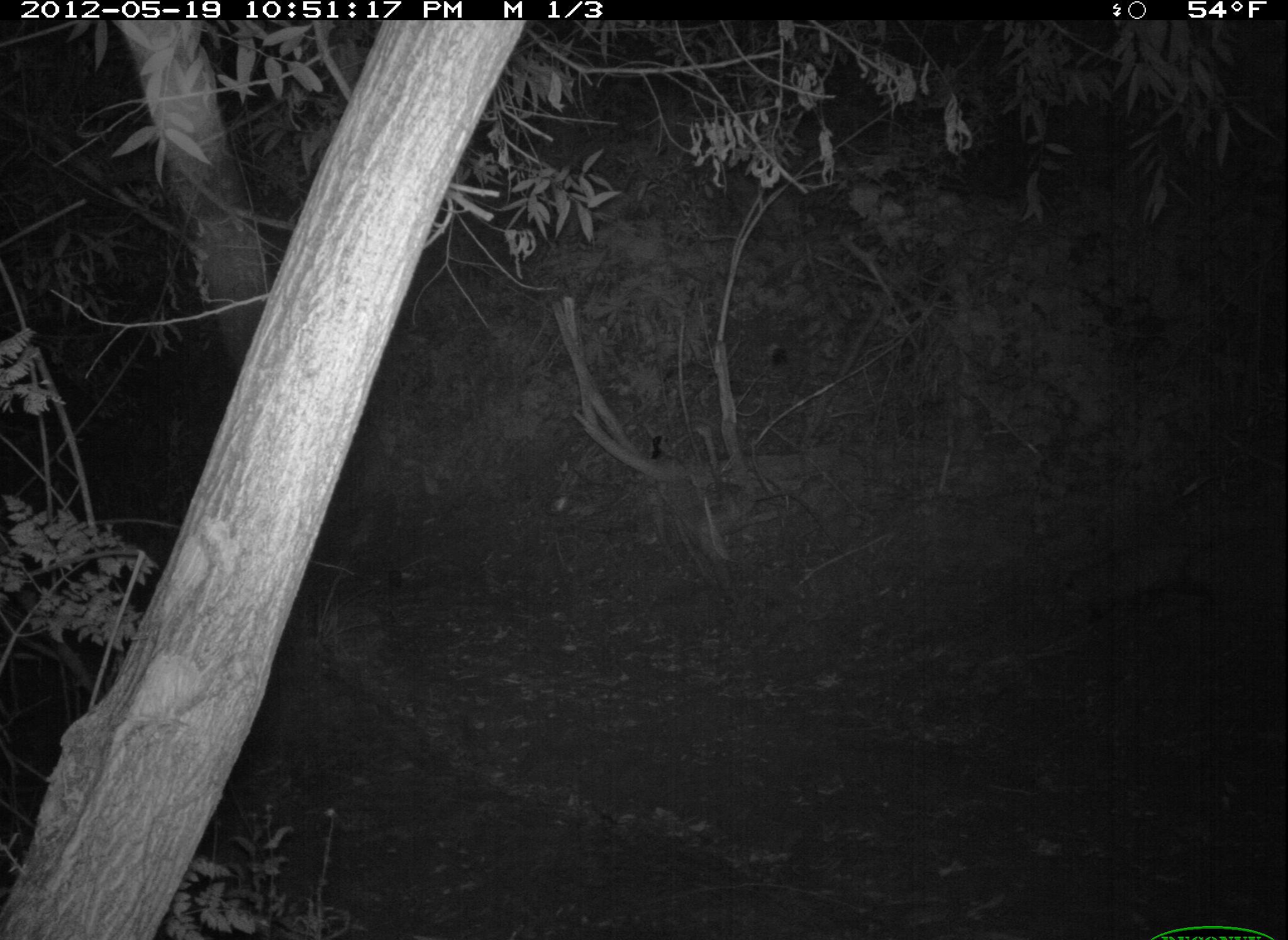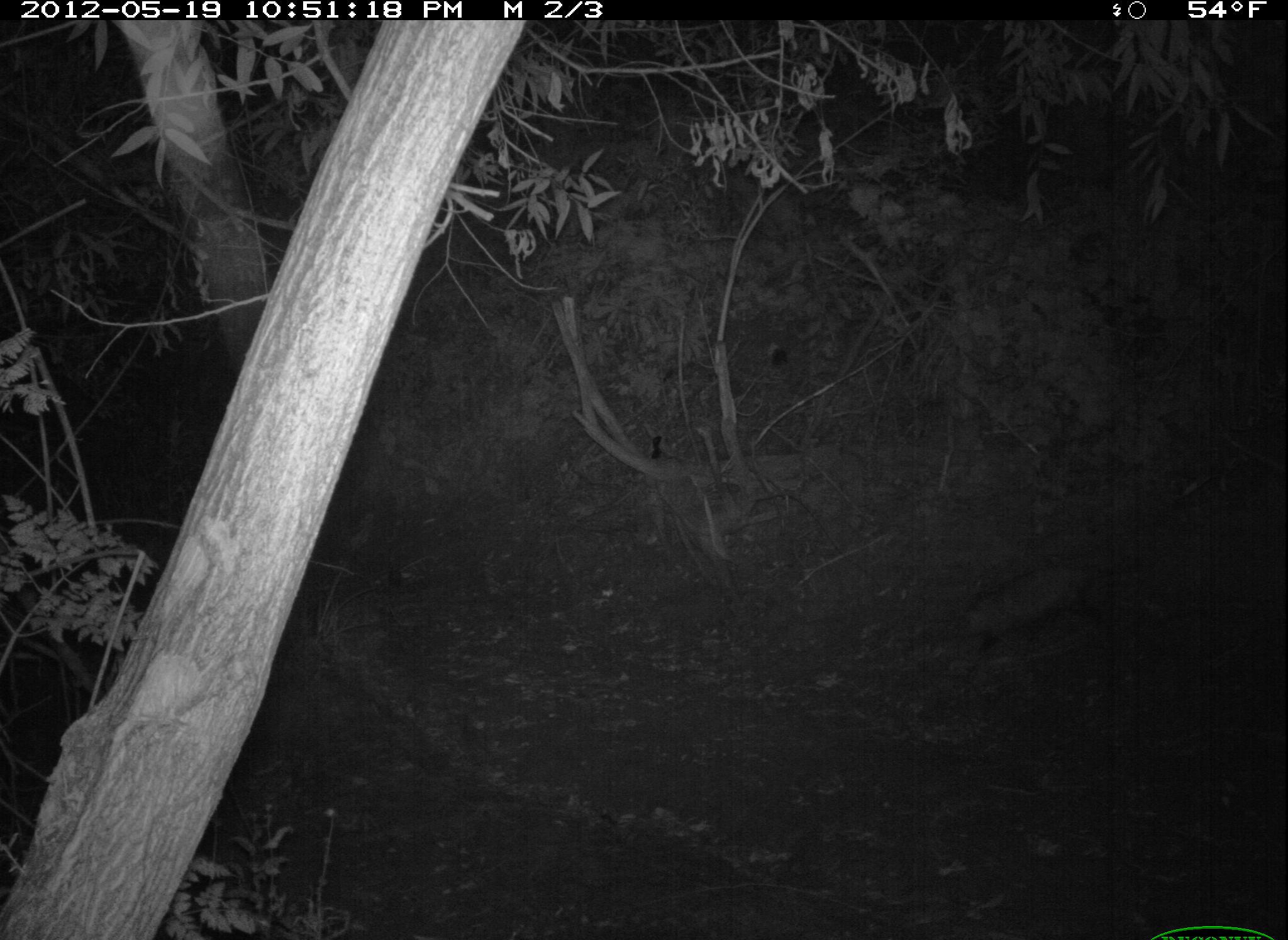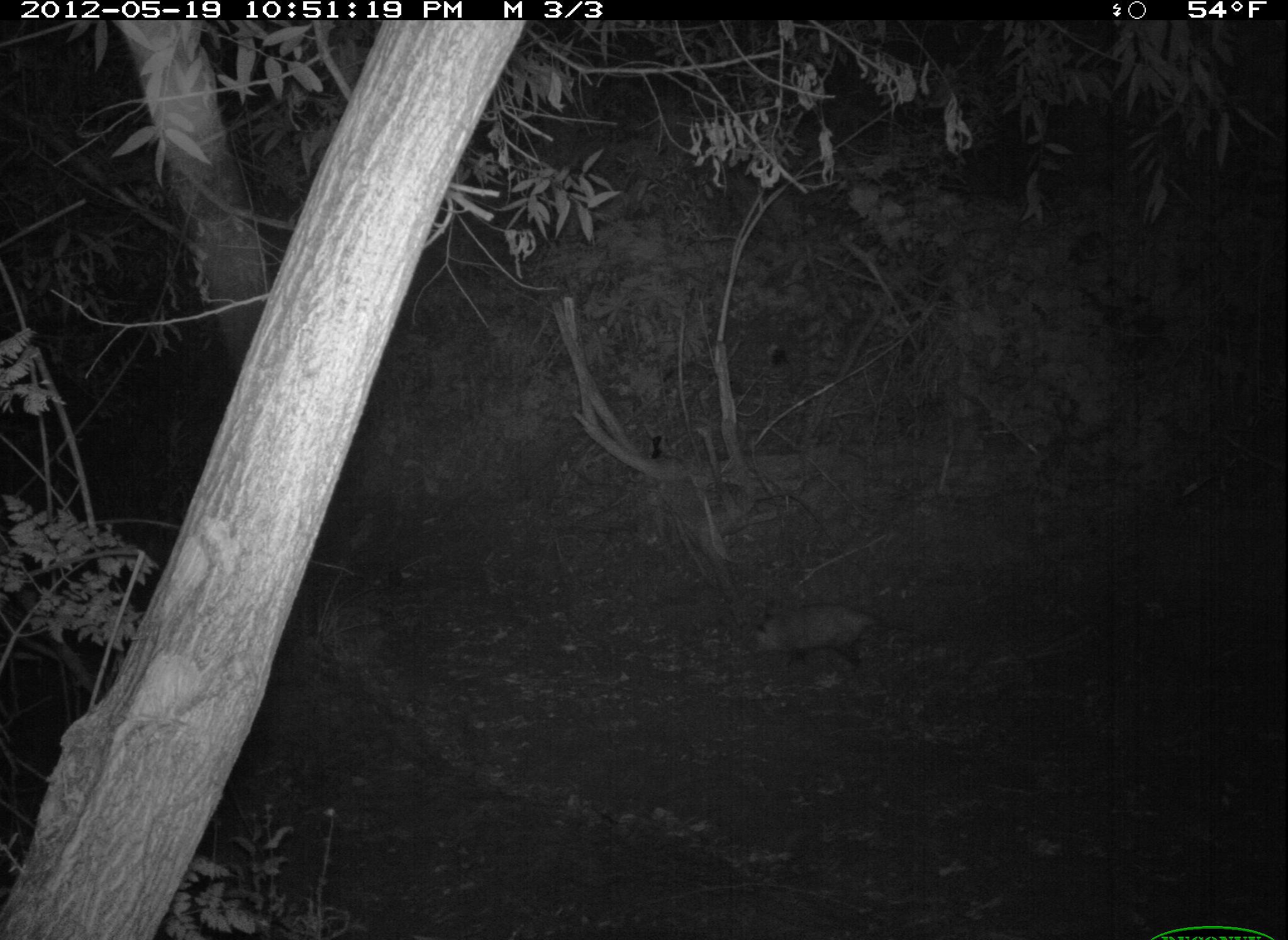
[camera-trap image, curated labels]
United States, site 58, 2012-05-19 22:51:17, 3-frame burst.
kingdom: Animalia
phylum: Chordata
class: Mammalia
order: Didelphimorphia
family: Didelphidae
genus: Didelphis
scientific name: Didelphis virginiana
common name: virginia opossum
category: opossum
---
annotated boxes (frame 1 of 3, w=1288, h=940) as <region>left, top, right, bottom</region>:
opossum: <region>1051, 529, 1273, 627</region>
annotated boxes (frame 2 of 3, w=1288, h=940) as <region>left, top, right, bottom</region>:
opossum: <region>950, 561, 1146, 657</region>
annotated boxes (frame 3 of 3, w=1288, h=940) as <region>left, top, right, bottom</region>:
opossum: <region>744, 605, 928, 674</region>